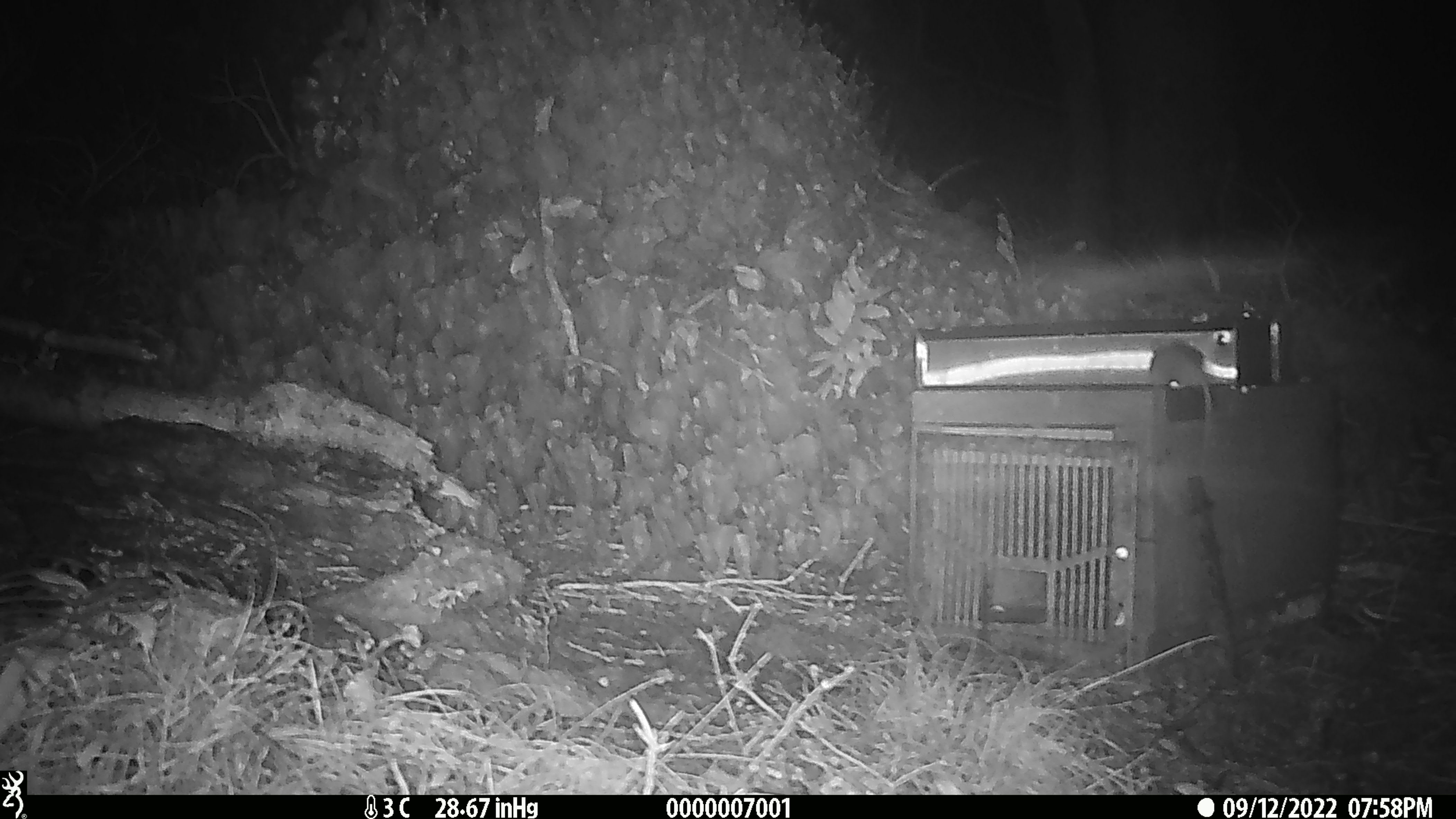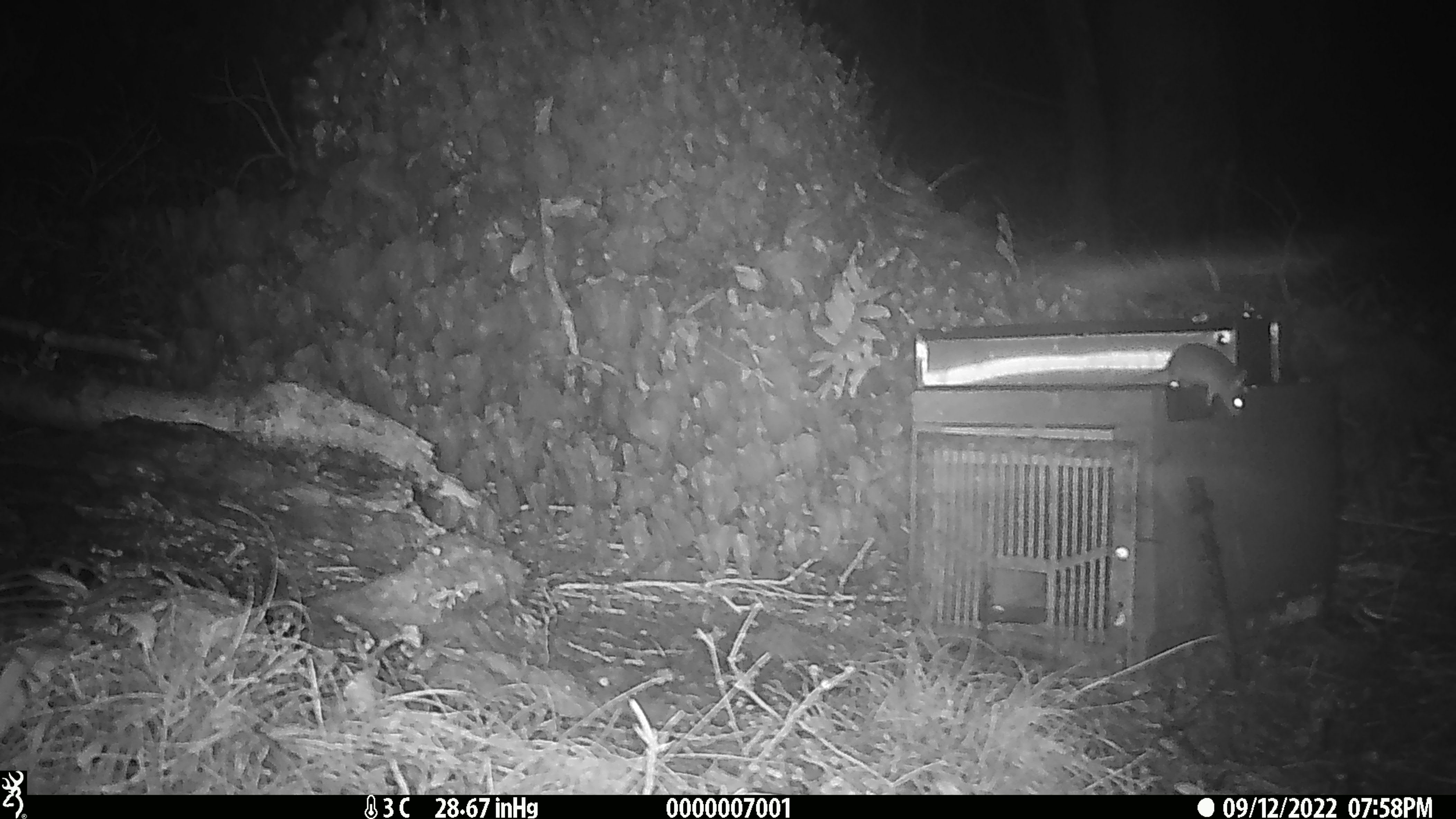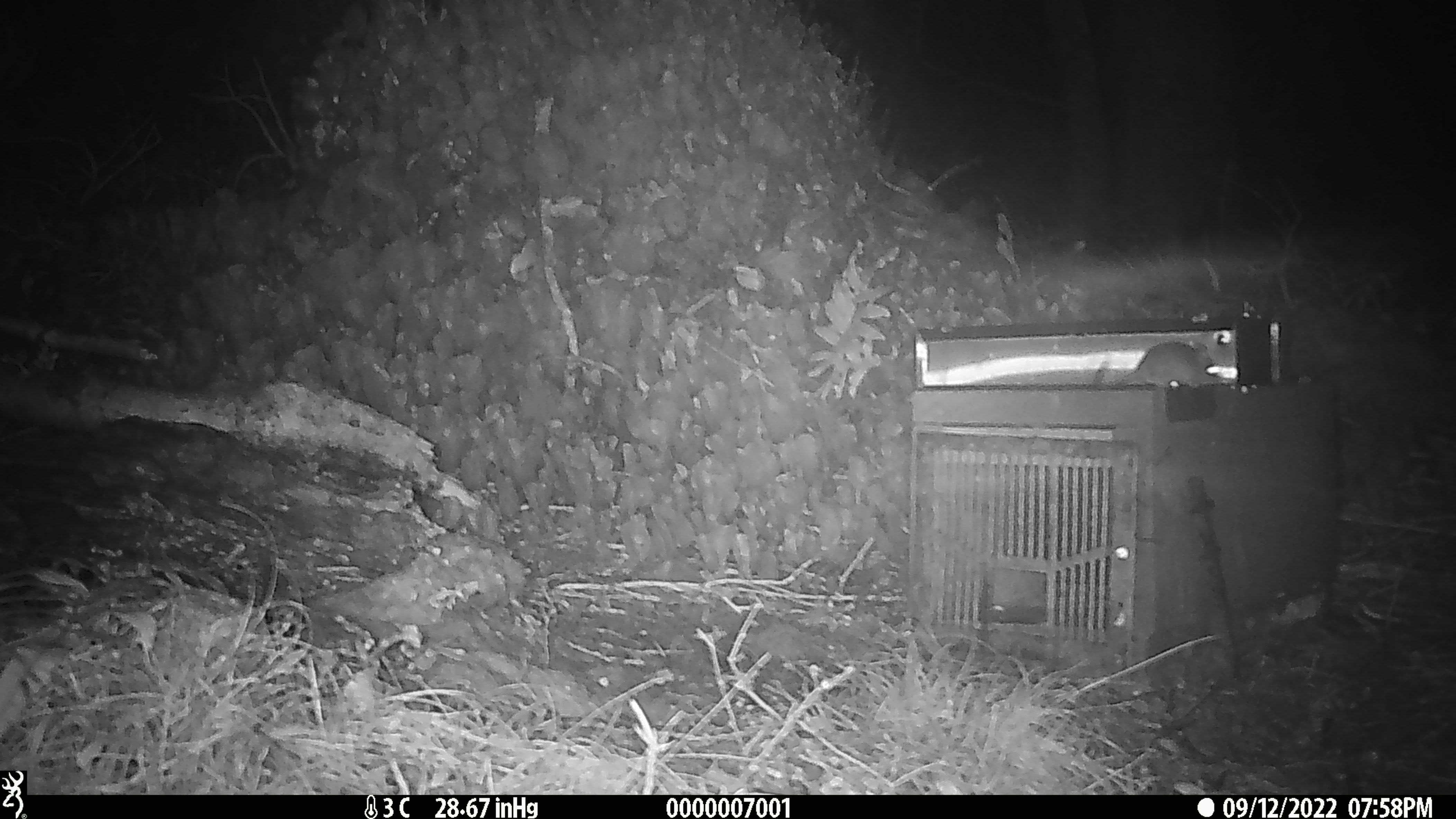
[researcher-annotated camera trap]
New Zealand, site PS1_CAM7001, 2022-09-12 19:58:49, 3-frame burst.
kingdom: Animalia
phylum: Chordata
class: Mammalia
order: Rodentia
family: Muridae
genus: Mus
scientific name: Mus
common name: mouse